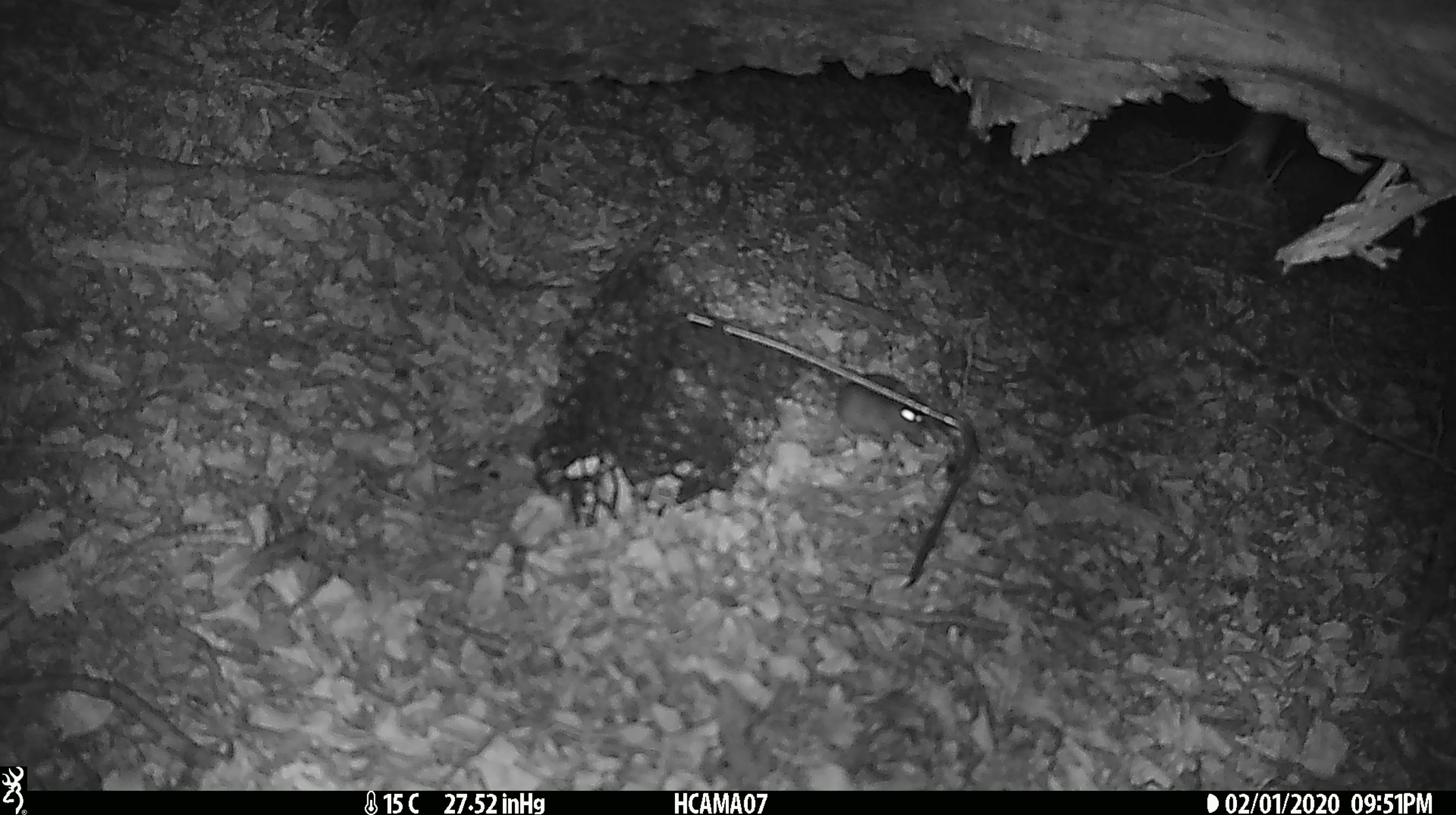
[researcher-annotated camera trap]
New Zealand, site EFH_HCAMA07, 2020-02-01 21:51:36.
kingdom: Animalia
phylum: Chordata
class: Mammalia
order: Rodentia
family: Muridae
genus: Mus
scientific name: Mus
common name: mouse